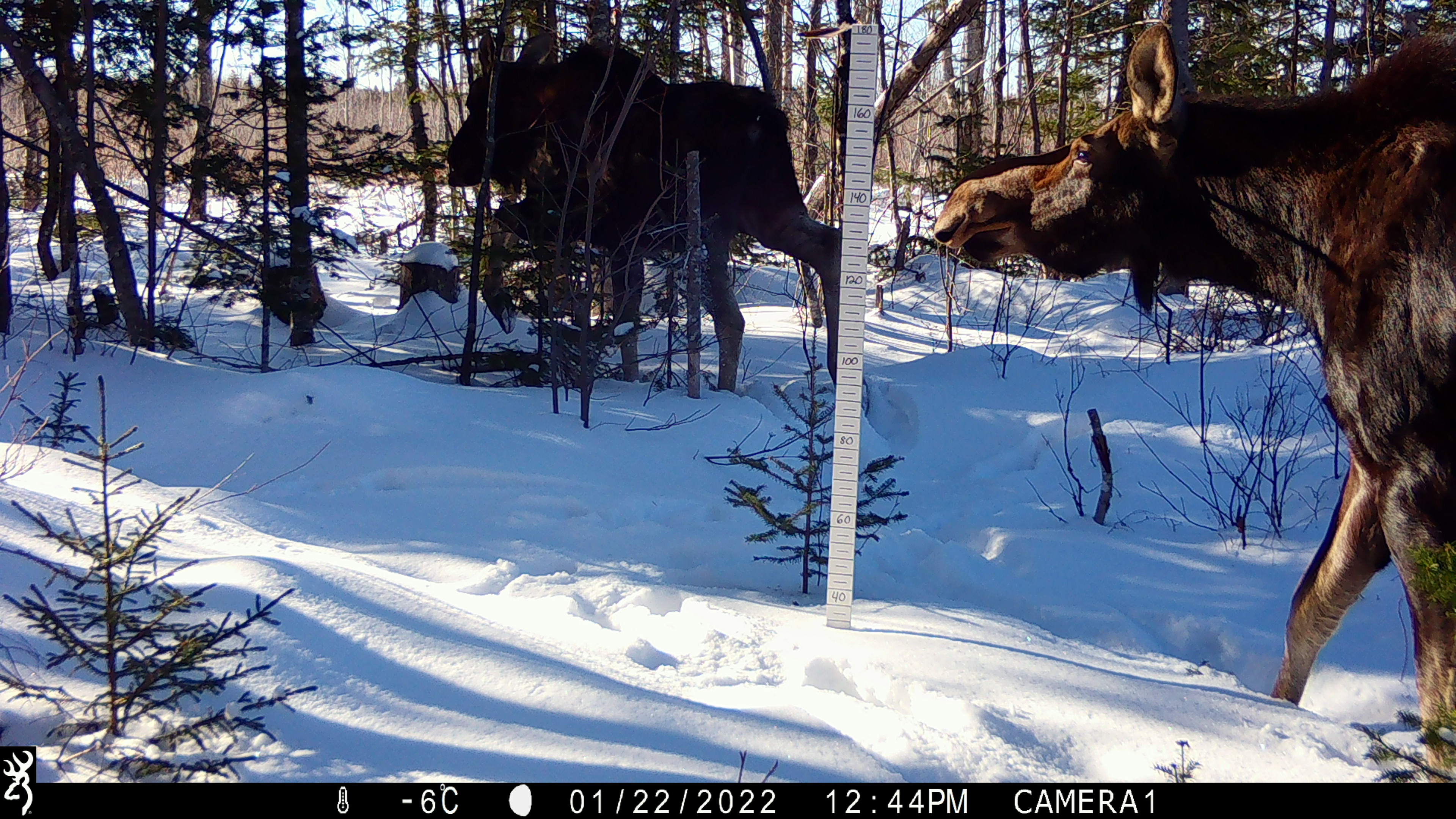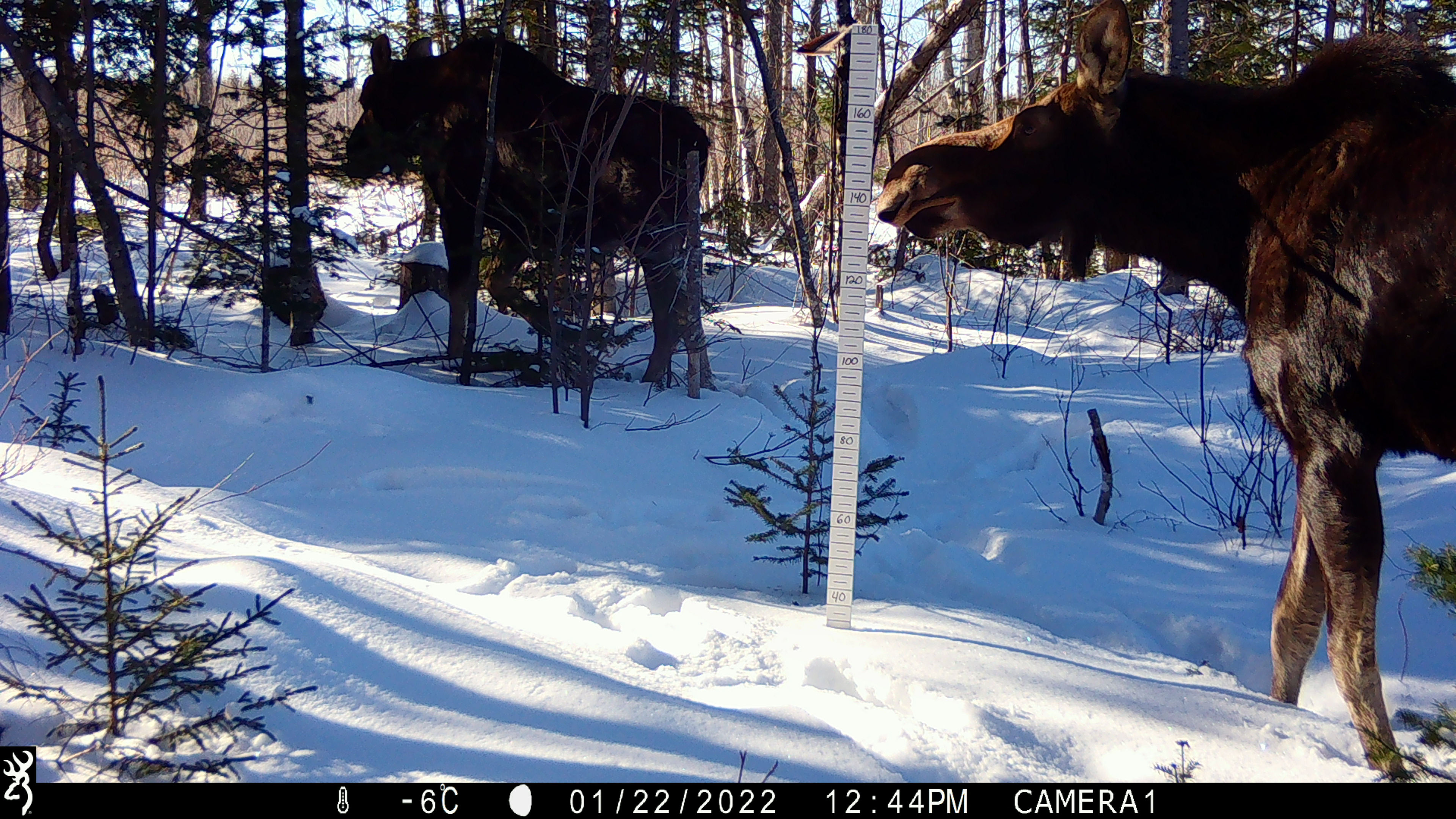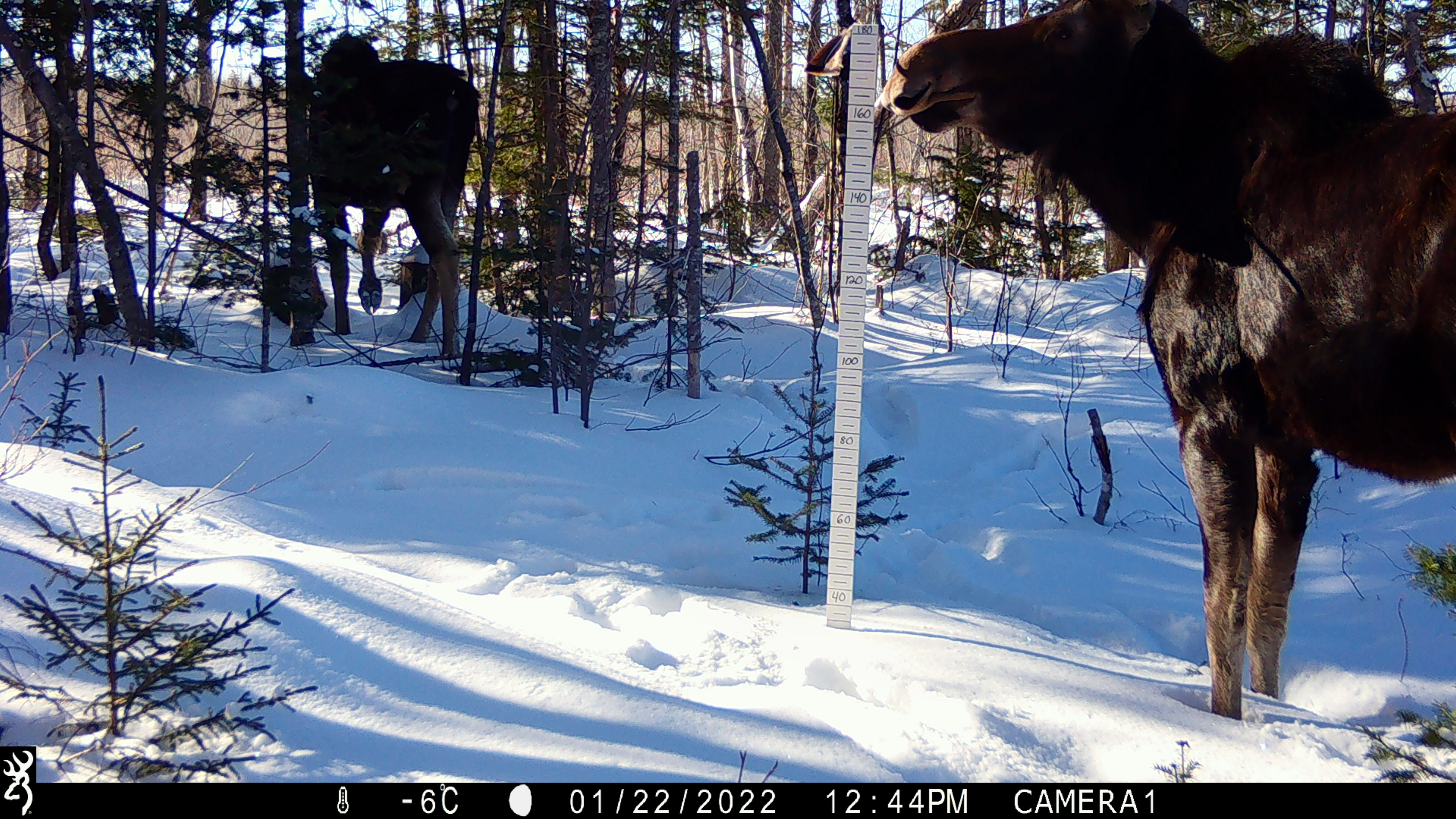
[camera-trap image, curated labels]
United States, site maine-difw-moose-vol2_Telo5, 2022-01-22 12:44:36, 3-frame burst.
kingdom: Animalia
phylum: Chordata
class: Mammalia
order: Artiodactyla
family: Cervidae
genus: Alces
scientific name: Alces alces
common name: moose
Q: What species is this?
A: Moose (Alces alces).